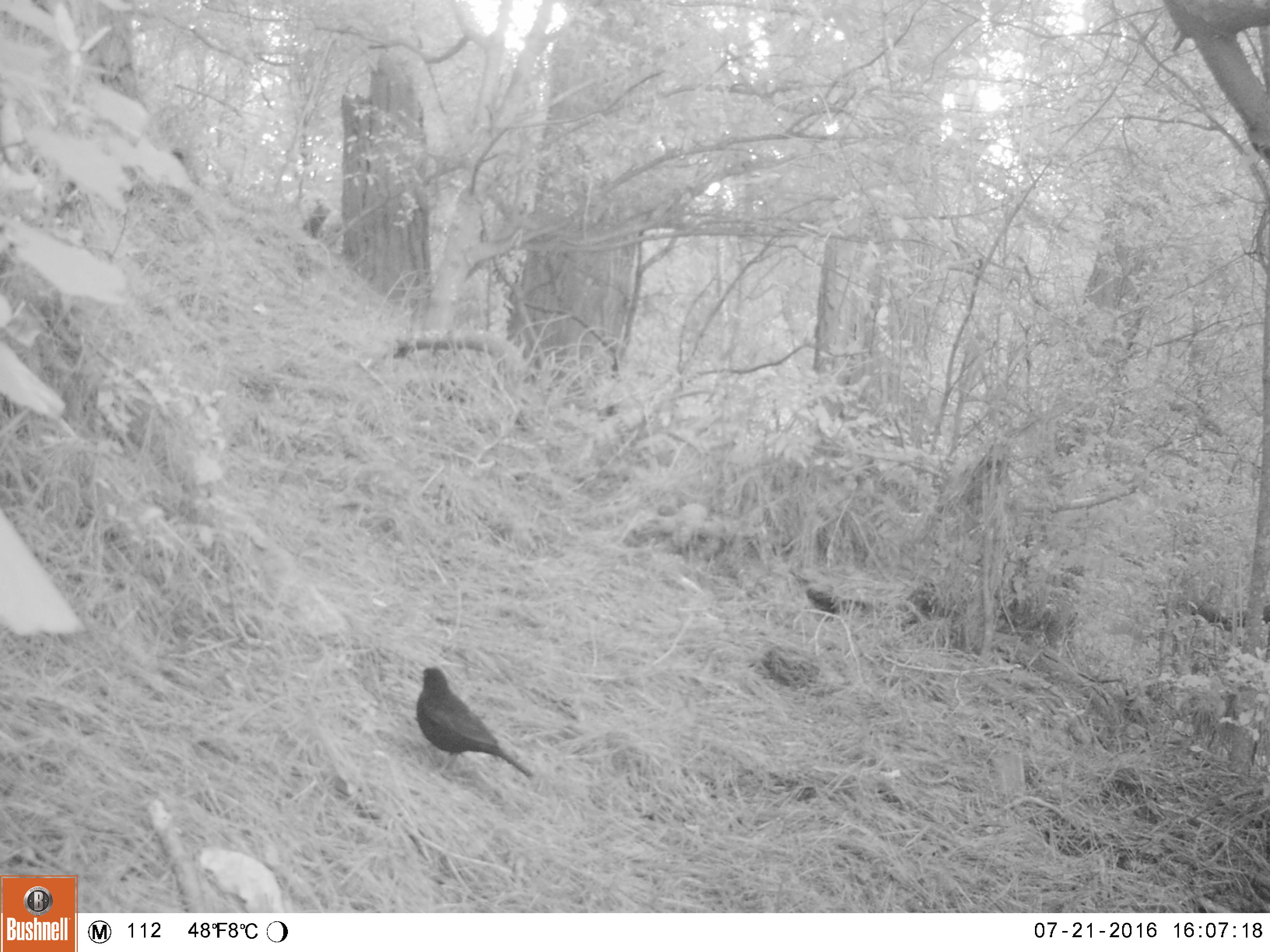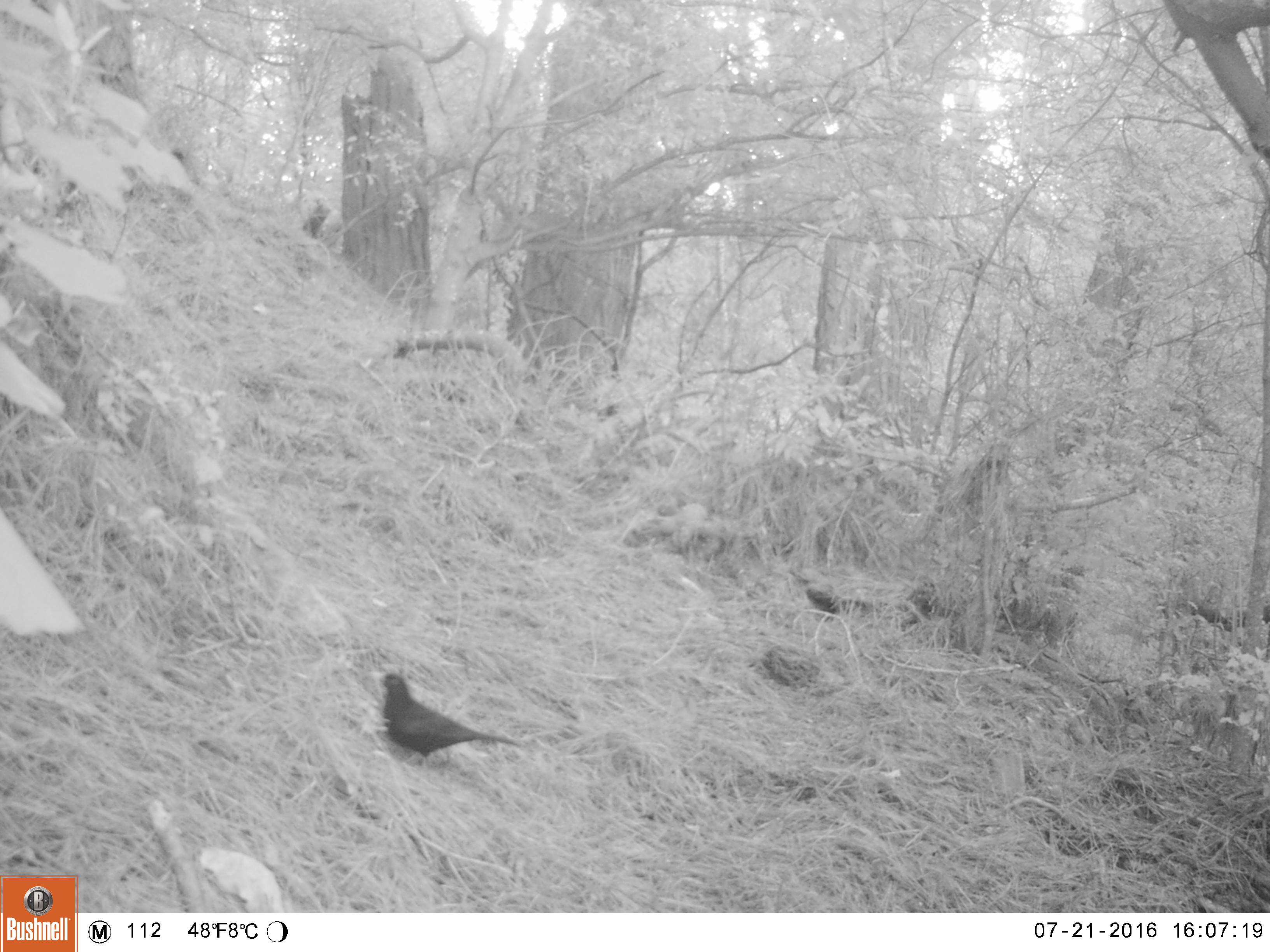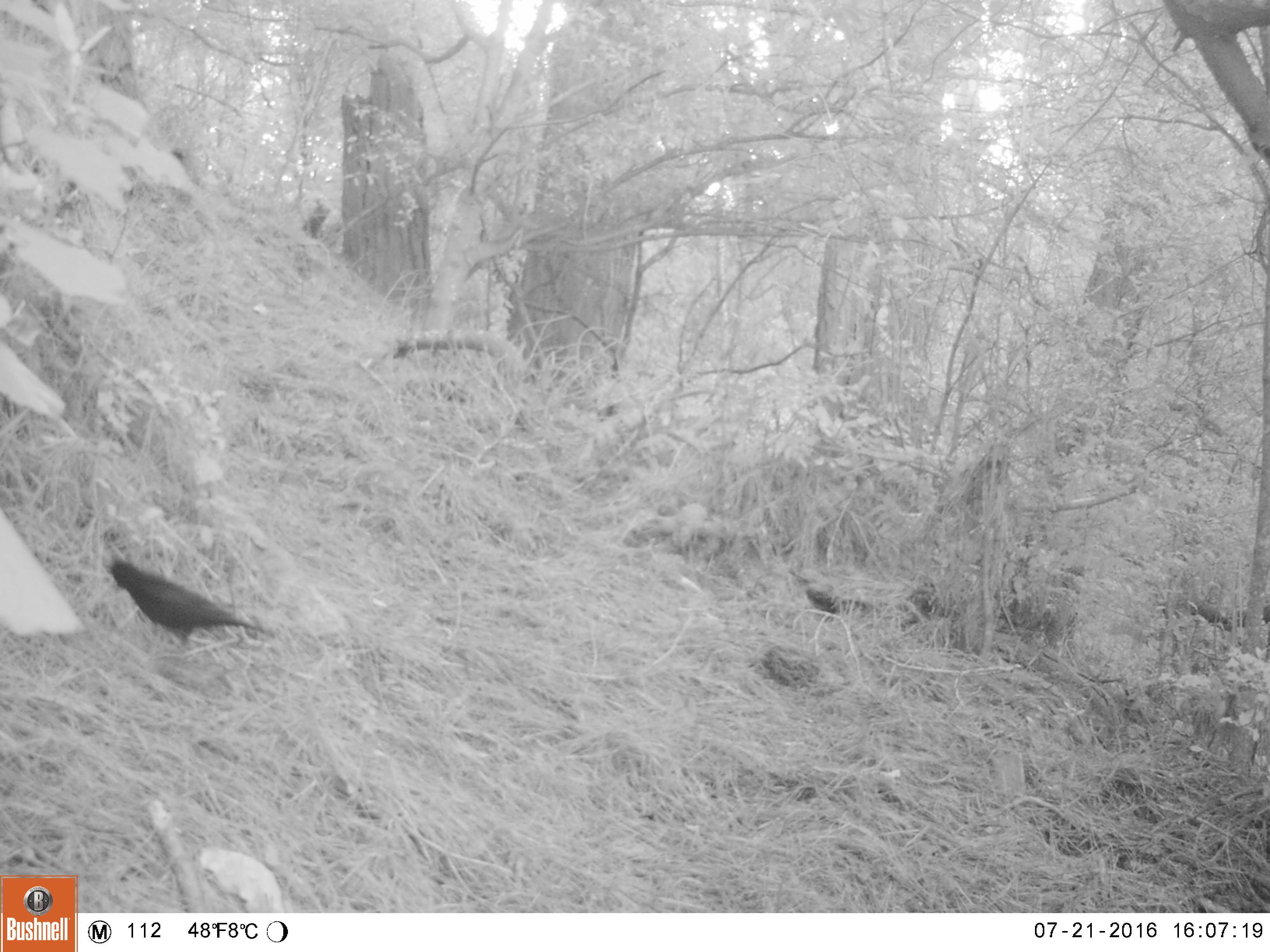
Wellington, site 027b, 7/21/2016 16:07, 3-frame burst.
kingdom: Animalia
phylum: Chordata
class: Aves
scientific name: Aves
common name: bird